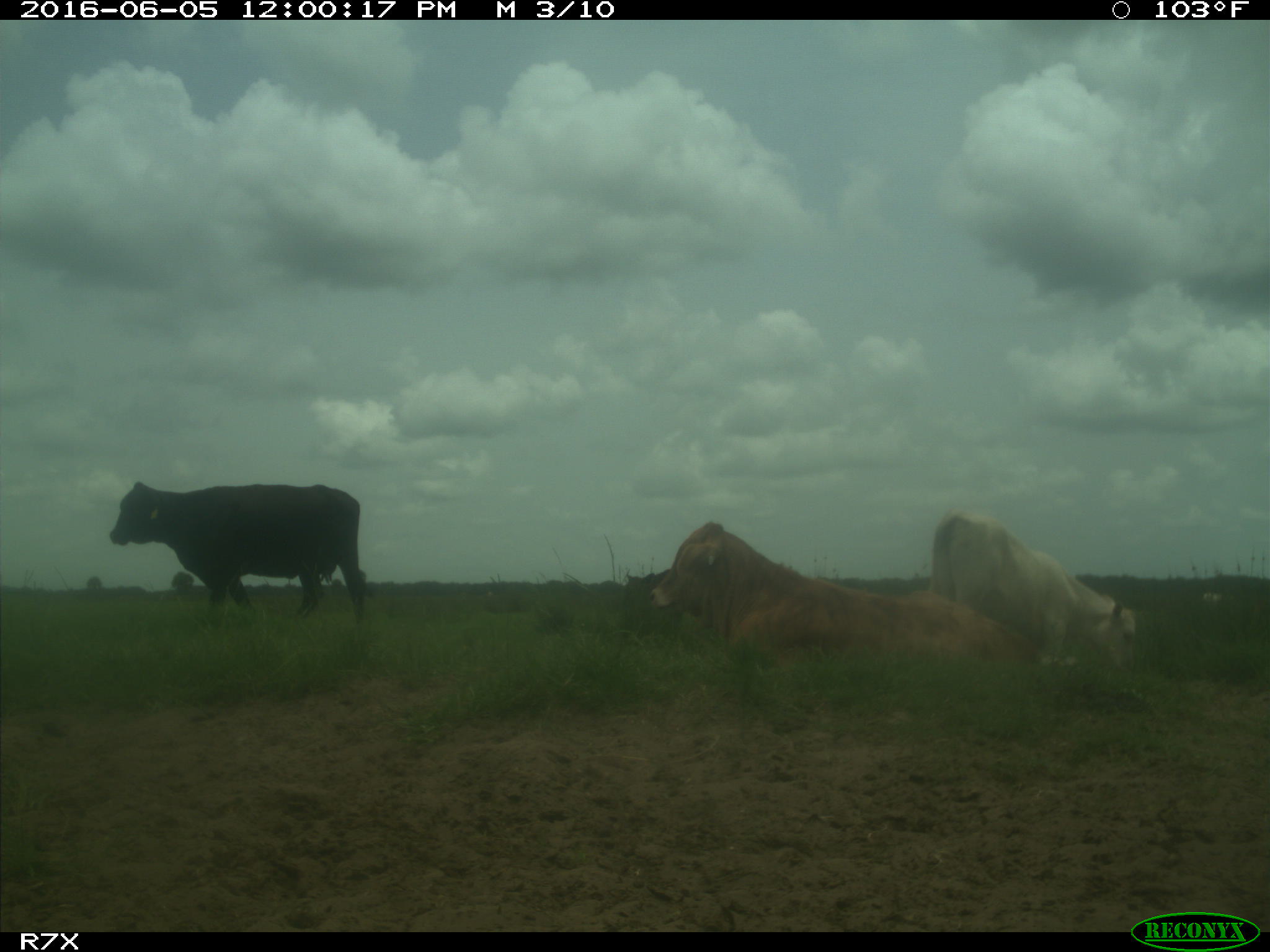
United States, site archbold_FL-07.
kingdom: Animalia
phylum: Chordata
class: Mammalia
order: Artiodactyla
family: Bovidae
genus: Bos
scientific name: Bos taurus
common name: domestic cow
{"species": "Bos taurus (domestic cow)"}